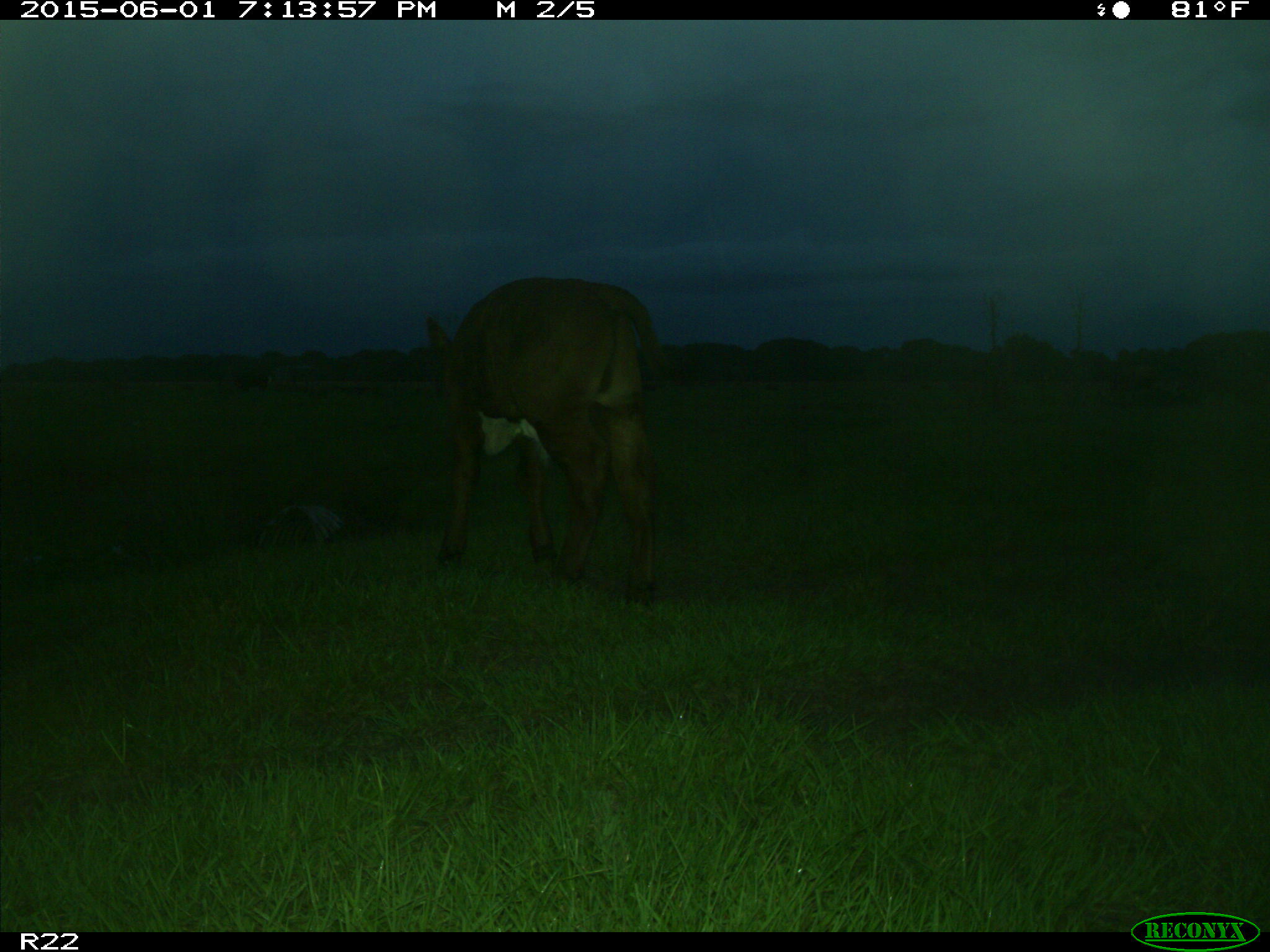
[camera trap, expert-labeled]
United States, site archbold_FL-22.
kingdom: Animalia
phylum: Chordata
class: Mammalia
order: Artiodactyla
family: Bovidae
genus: Bos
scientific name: Bos taurus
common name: domestic cow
Bos taurus (domestic cow).